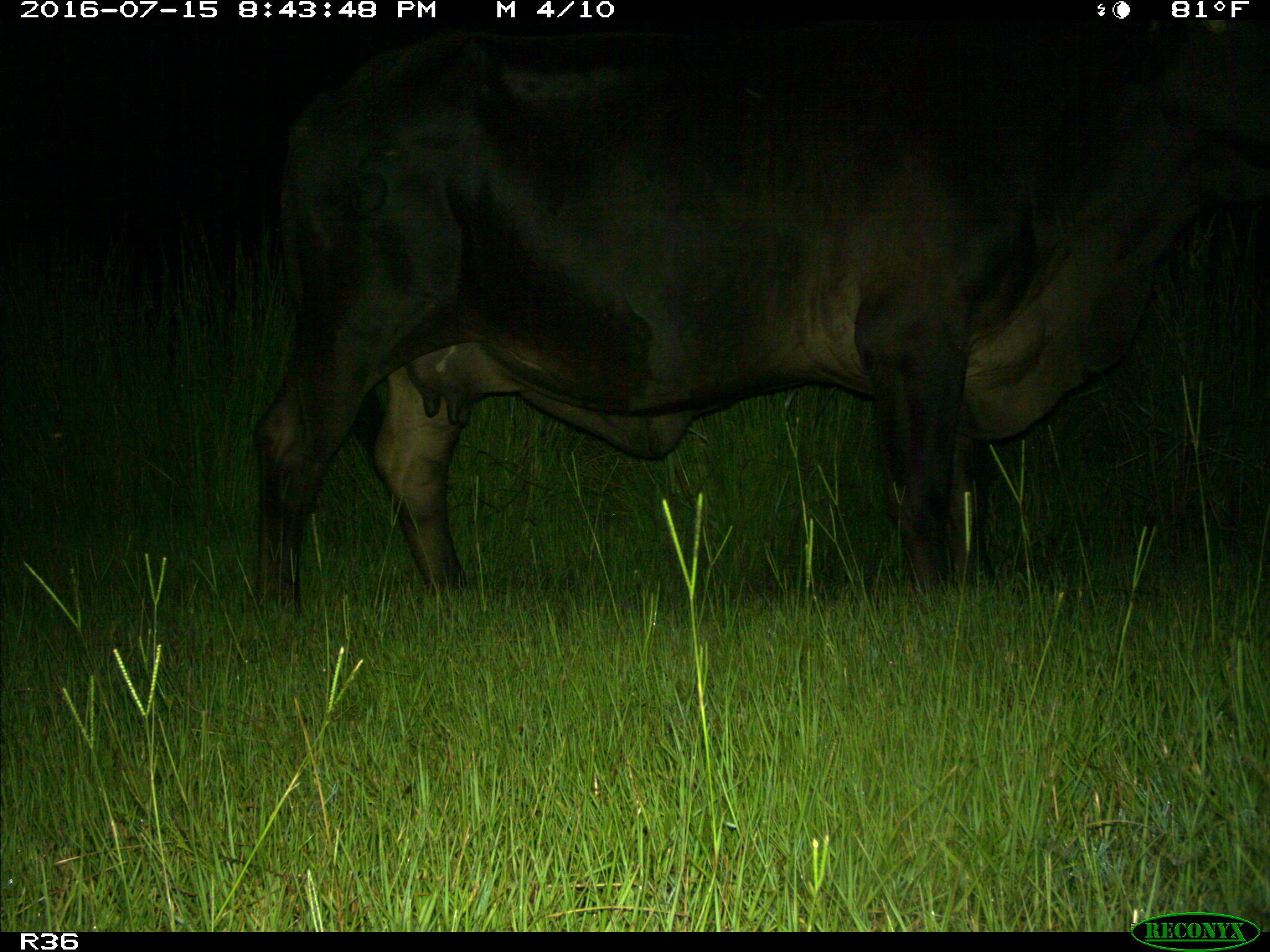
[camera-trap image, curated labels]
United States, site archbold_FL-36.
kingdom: Animalia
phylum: Chordata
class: Mammalia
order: Artiodactyla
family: Bovidae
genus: Bos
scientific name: Bos taurus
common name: domestic cow